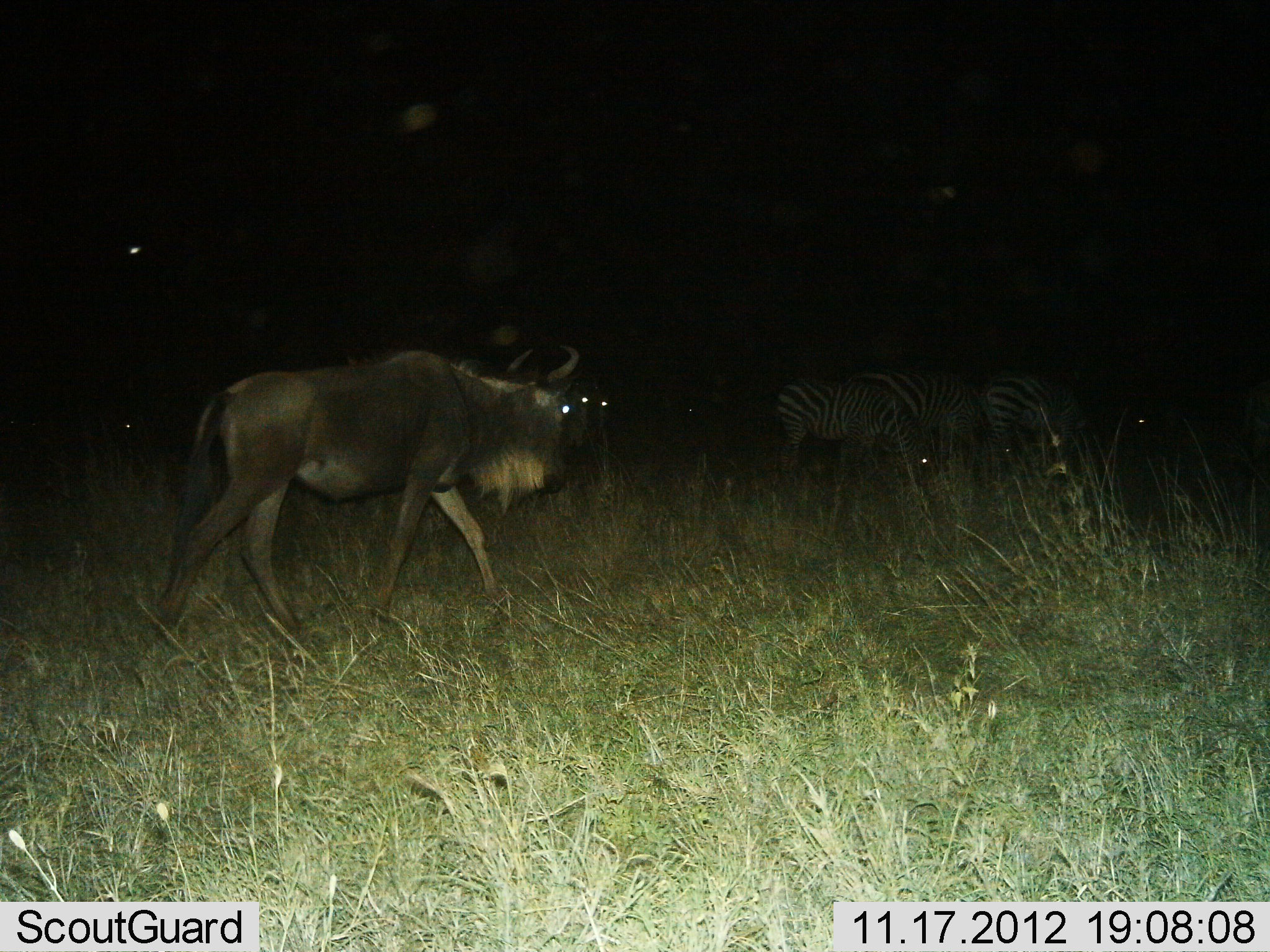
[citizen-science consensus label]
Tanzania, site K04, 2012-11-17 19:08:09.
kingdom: Animalia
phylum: Chordata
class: Mammalia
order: Artiodactyla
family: Bovidae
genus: Connochaetes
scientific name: Connochaetes taurinus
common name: blue wildebeest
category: wildebeest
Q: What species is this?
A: Wildebeest (blue wildebeest) (Connochaetes taurinus).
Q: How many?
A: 1.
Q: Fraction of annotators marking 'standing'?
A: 20%.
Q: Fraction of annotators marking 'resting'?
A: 0%.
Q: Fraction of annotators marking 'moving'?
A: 87%.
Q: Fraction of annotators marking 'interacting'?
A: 0%.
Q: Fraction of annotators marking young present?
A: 0%.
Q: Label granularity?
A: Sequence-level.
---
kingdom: Animalia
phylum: Chordata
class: Mammalia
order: Perissodactyla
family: Equidae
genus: Equus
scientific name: Equus quagga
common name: plains zebra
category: zebra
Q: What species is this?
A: Zebra (plains zebra) (Equus quagga).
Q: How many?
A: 3.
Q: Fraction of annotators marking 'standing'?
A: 27%.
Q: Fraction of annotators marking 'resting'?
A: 0%.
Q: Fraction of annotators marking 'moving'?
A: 0%.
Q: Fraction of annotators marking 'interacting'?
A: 0%.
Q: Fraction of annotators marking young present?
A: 0%.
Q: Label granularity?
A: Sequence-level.